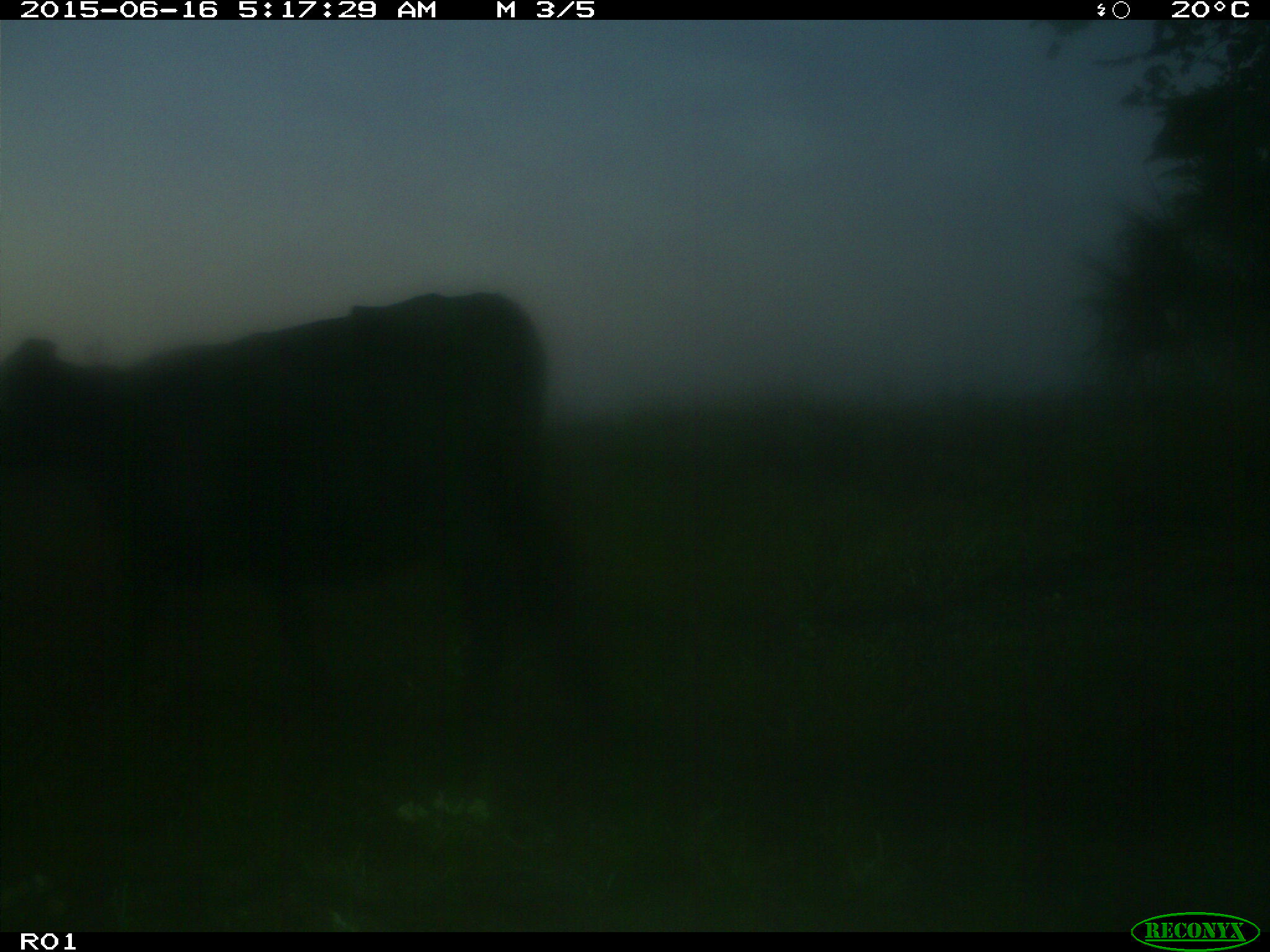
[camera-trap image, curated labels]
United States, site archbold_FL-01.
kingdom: Animalia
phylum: Chordata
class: Mammalia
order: Artiodactyla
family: Bovidae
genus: Bos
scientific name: Bos taurus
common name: domestic cow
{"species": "Bos taurus (domestic cow)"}